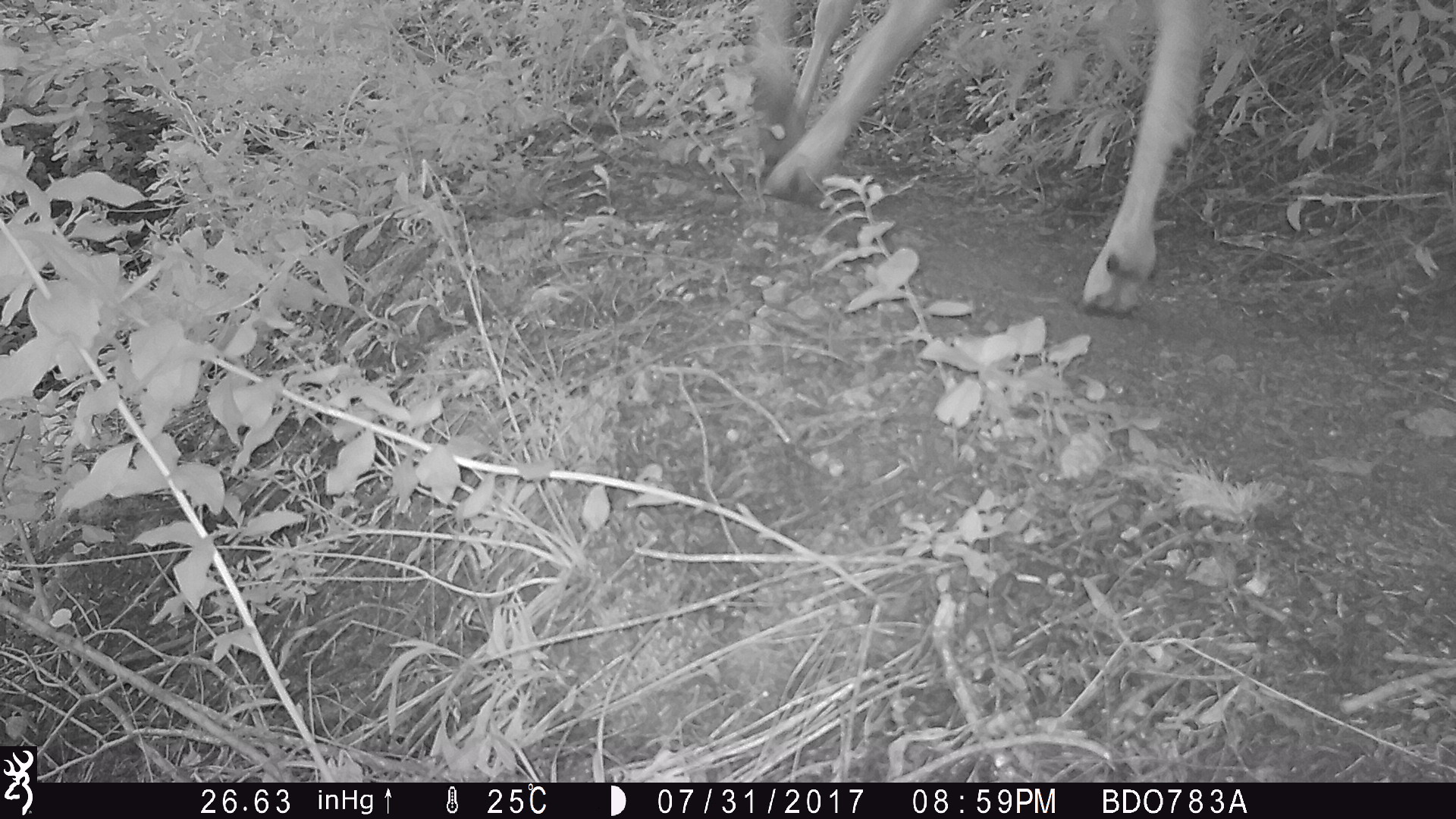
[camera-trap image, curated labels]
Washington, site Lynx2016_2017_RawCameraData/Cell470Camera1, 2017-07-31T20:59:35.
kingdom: Animalia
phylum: Chordata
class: Mammalia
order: Artiodactyla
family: Cervidae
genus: Odocoileus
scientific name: Odocoileus hemionus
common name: mule deer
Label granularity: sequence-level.